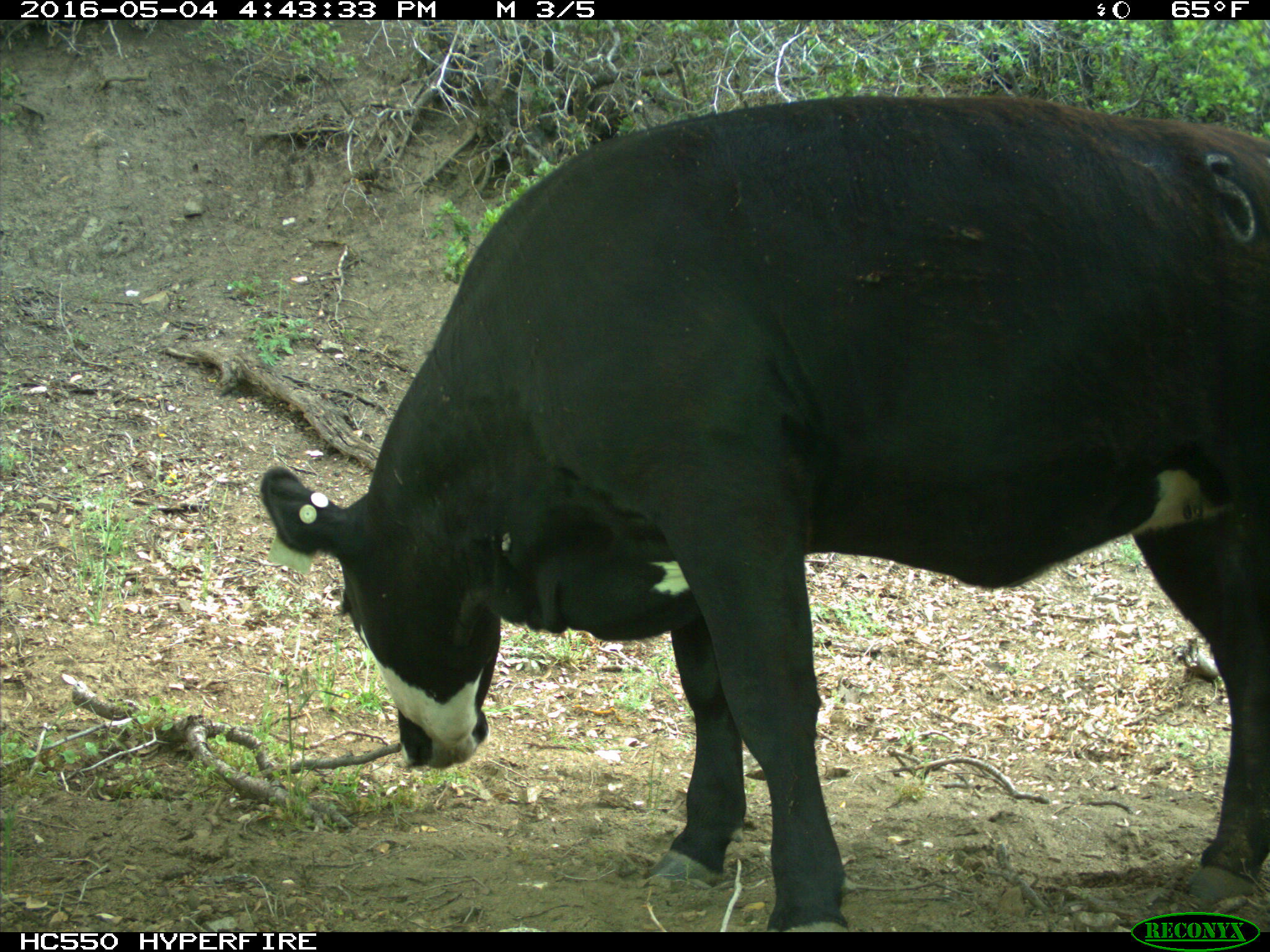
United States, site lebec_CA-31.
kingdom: Animalia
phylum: Chordata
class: Mammalia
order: Artiodactyla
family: Bovidae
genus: Bos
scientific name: Bos taurus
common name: domestic cow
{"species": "Bos taurus (domestic cow)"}